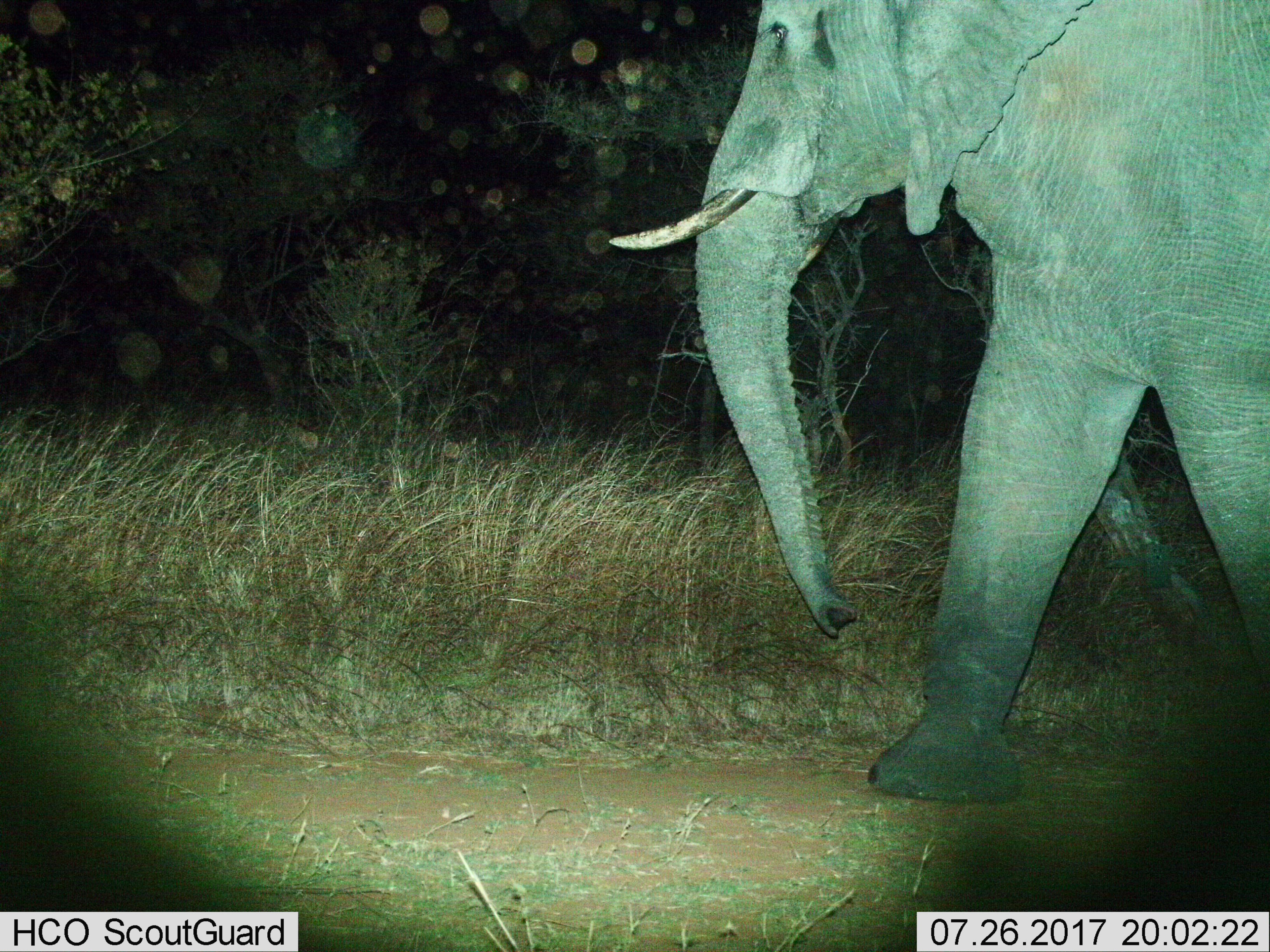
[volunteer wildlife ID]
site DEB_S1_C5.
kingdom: Animalia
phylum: Chordata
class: Mammalia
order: Proboscidea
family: Elephantidae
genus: Loxodonta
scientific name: Loxodonta africana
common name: african bush elephant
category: elephant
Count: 1.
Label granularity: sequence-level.